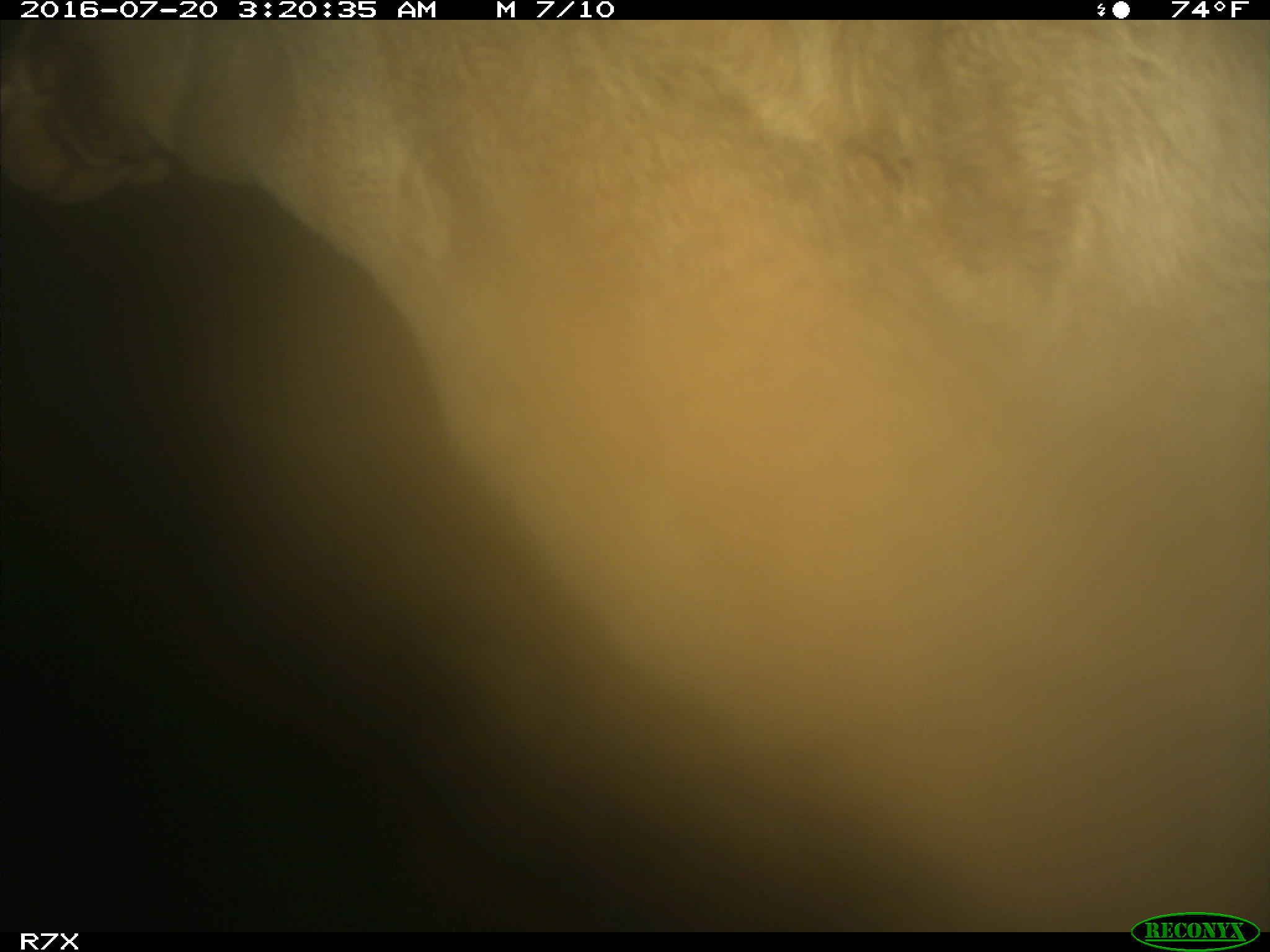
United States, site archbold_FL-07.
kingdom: Animalia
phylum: Chordata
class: Mammalia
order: Artiodactyla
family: Bovidae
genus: Bos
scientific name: Bos taurus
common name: domestic cow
Bos taurus (domestic cow).